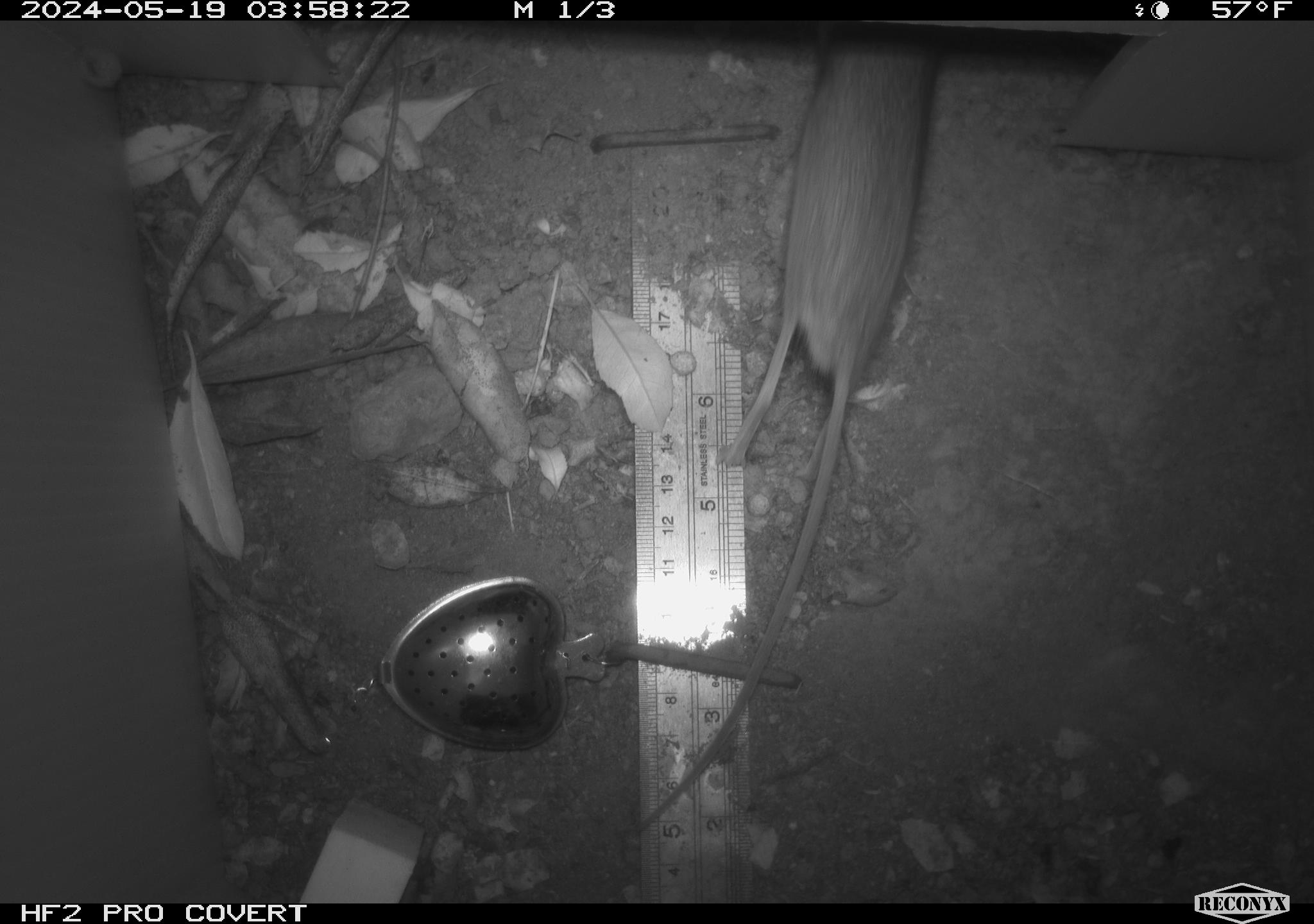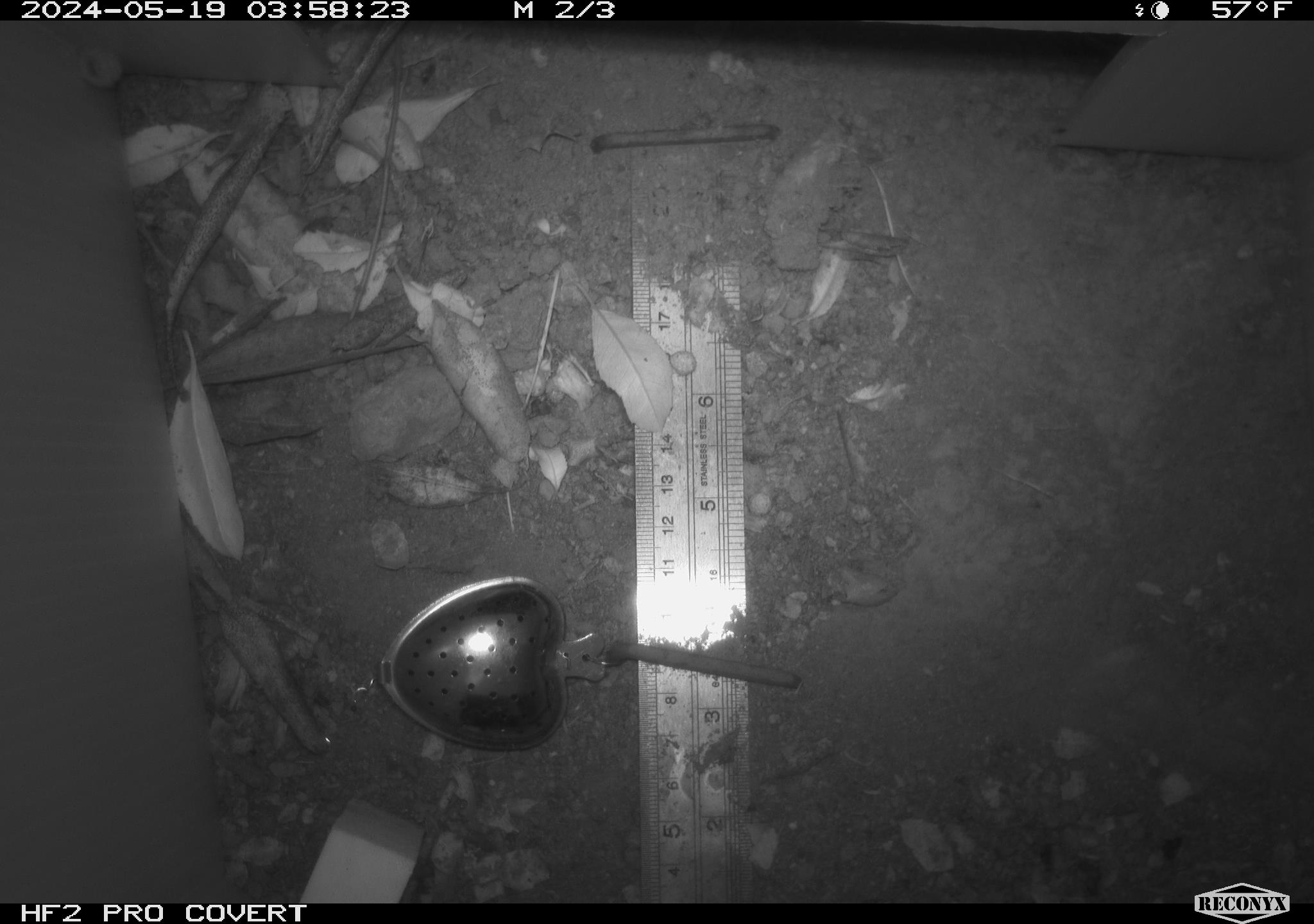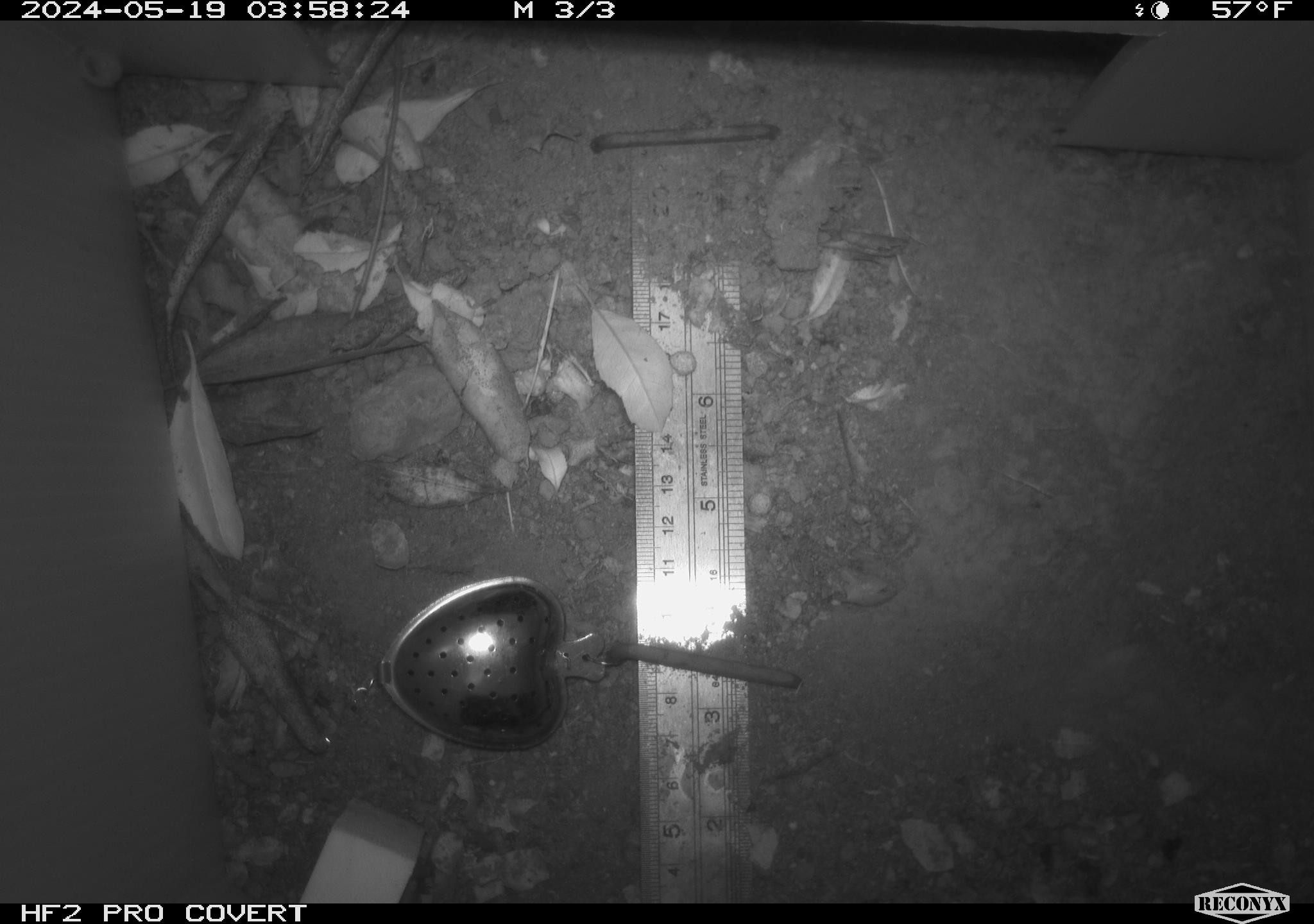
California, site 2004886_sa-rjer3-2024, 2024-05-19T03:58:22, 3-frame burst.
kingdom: Animalia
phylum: Chordata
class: Mammalia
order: Rodentia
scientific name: Rodentia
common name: mouse species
Mouse species (Rodentia).